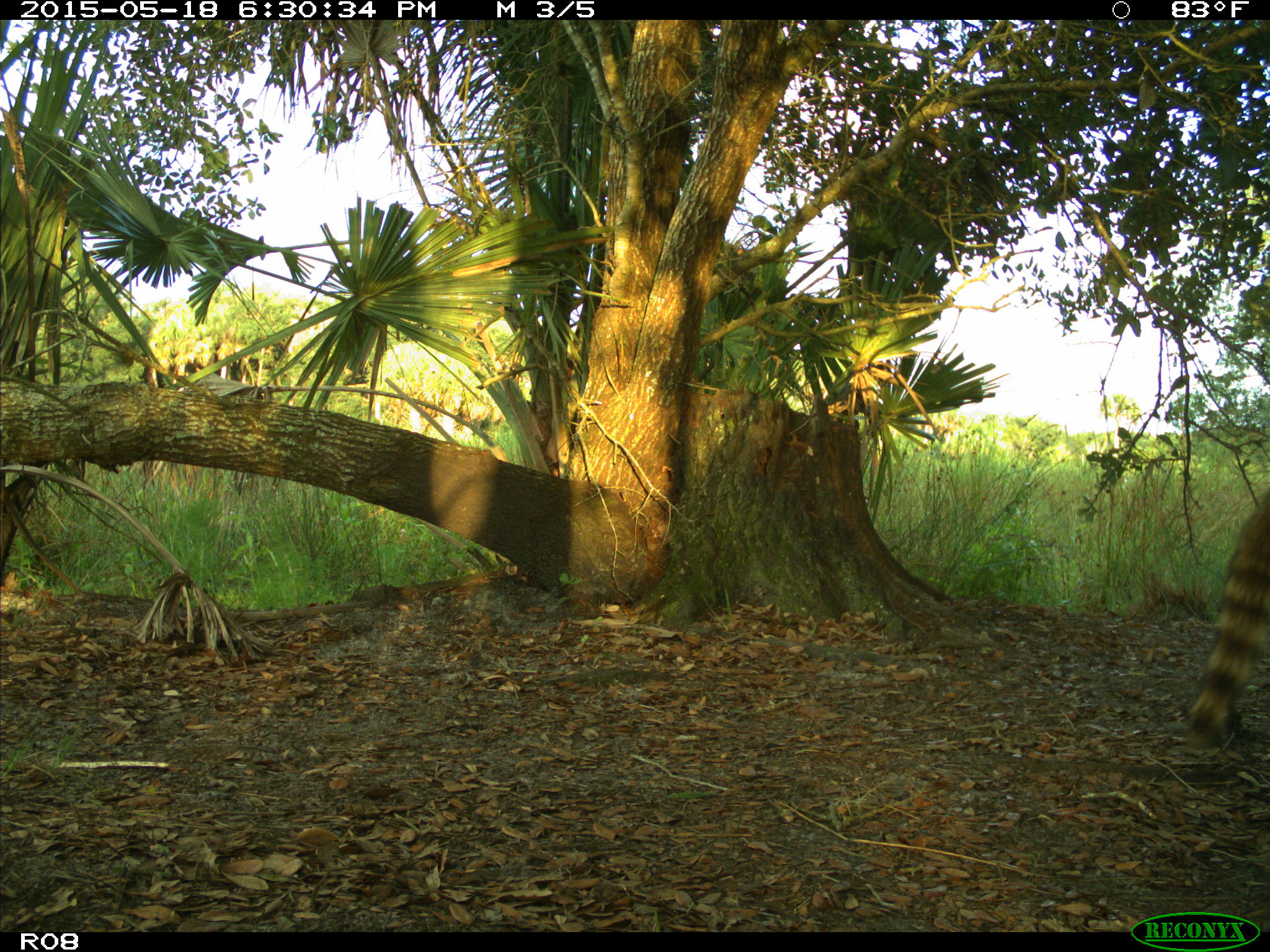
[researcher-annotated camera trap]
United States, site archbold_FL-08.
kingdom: Animalia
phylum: Chordata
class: Mammalia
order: Carnivora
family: Procyonidae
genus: Procyon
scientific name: Procyon lotor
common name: common raccoon